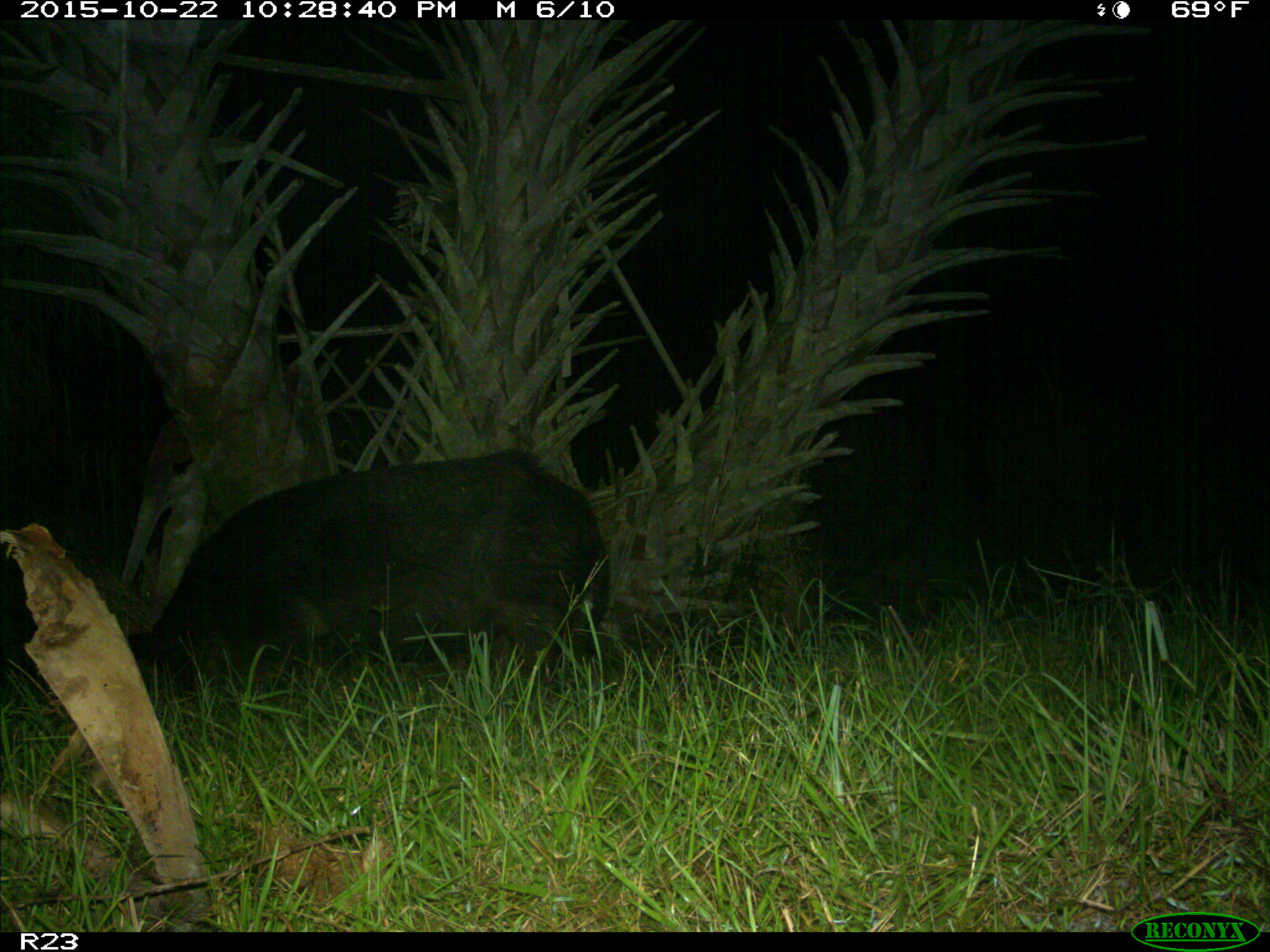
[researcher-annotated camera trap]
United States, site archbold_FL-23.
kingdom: Animalia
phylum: Chordata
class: Mammalia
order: Artiodactyla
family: Suidae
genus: Sus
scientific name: Sus scrofa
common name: wild boar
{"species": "Sus scrofa (wild boar)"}